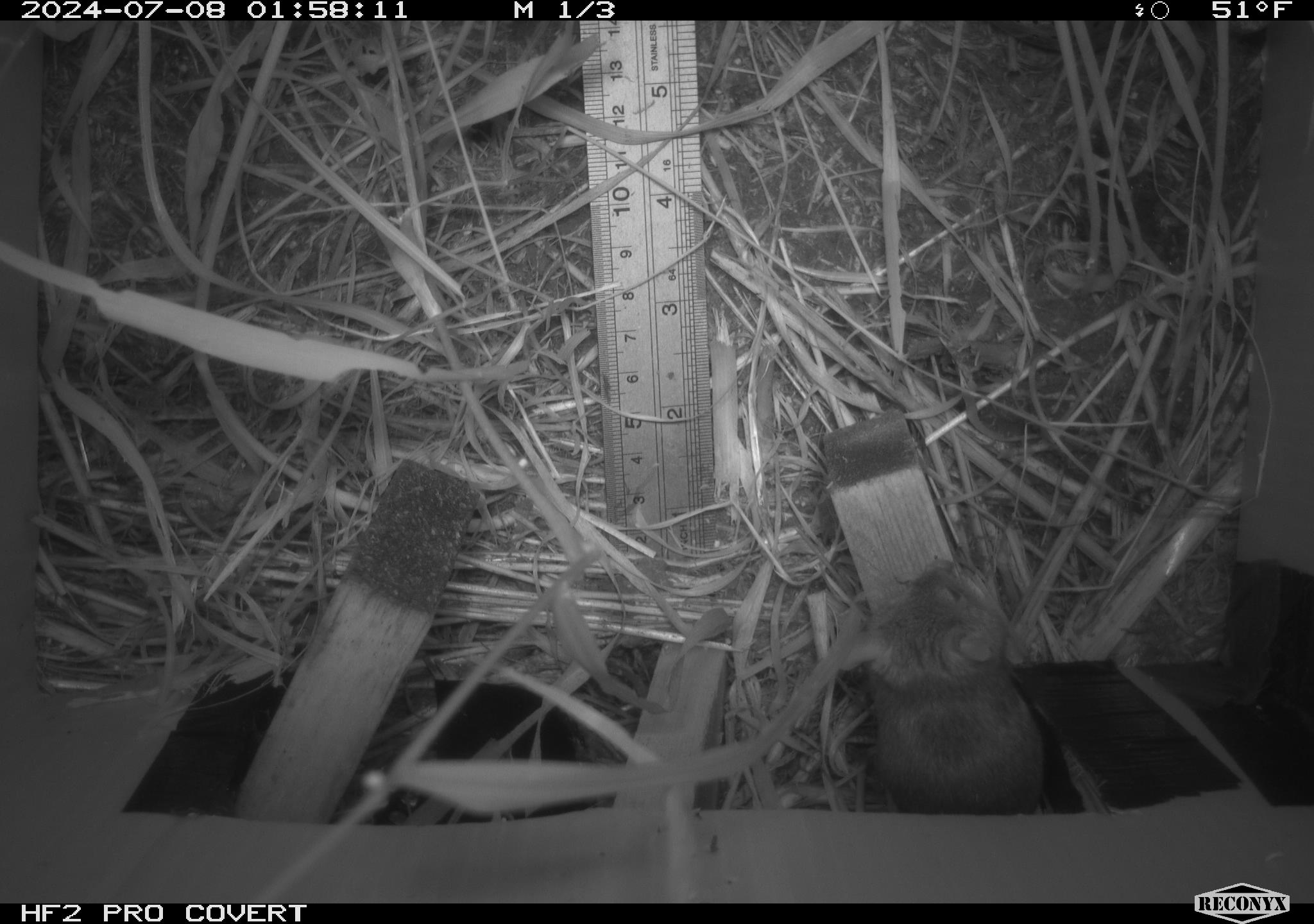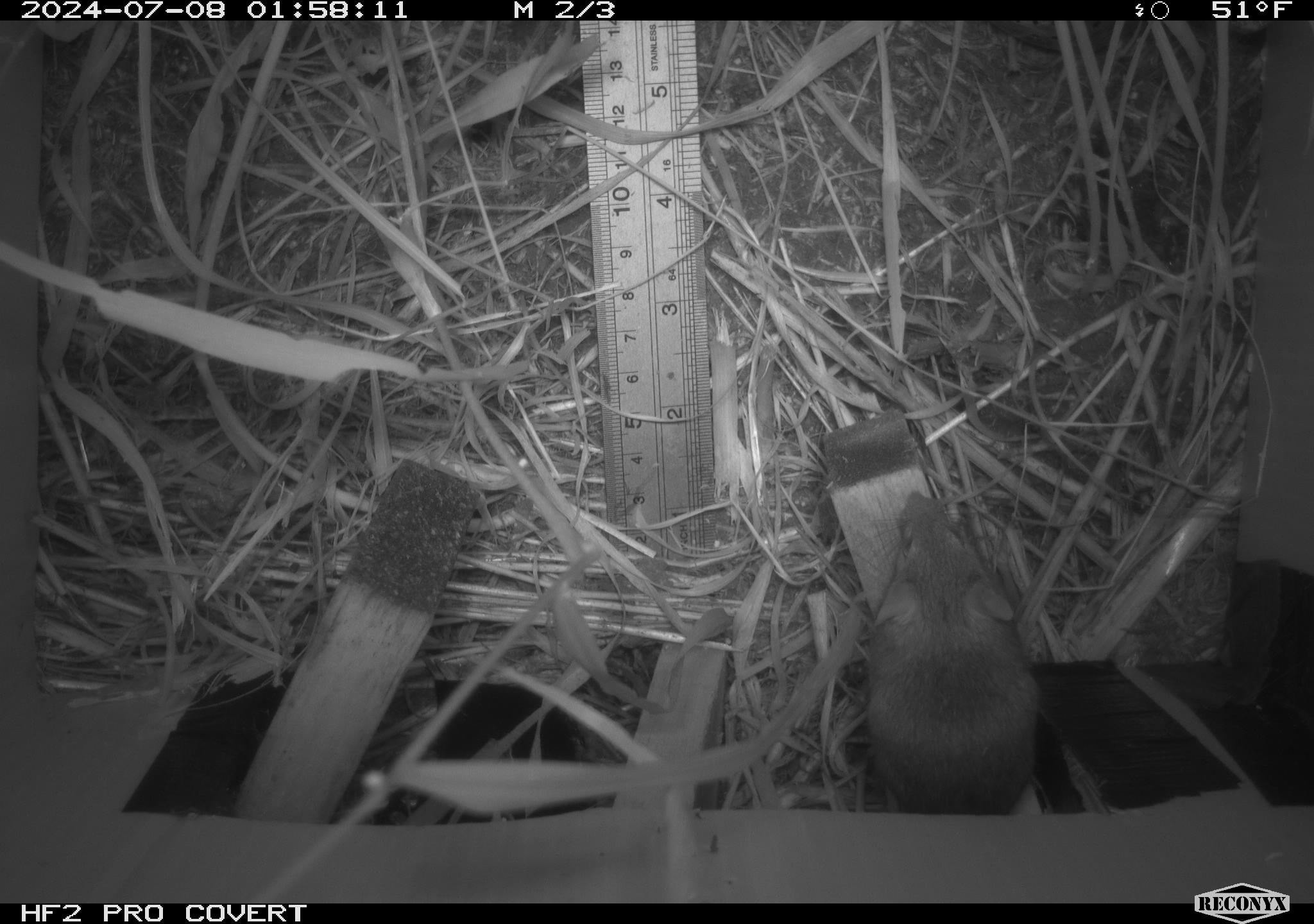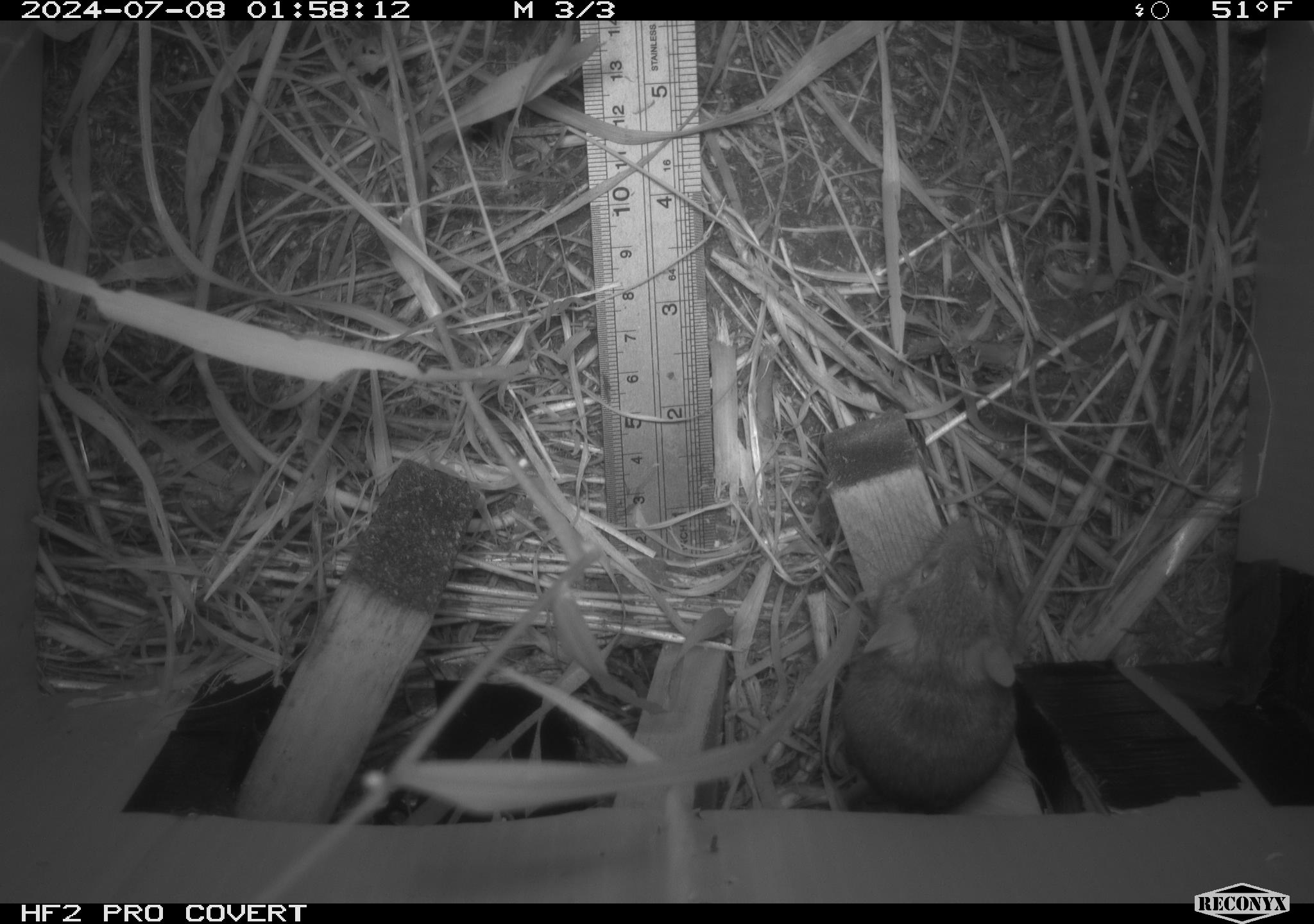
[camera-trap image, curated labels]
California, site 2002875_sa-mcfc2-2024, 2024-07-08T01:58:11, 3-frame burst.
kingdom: Animalia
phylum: Chordata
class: Mammalia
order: Rodentia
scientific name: Rodentia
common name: rodent